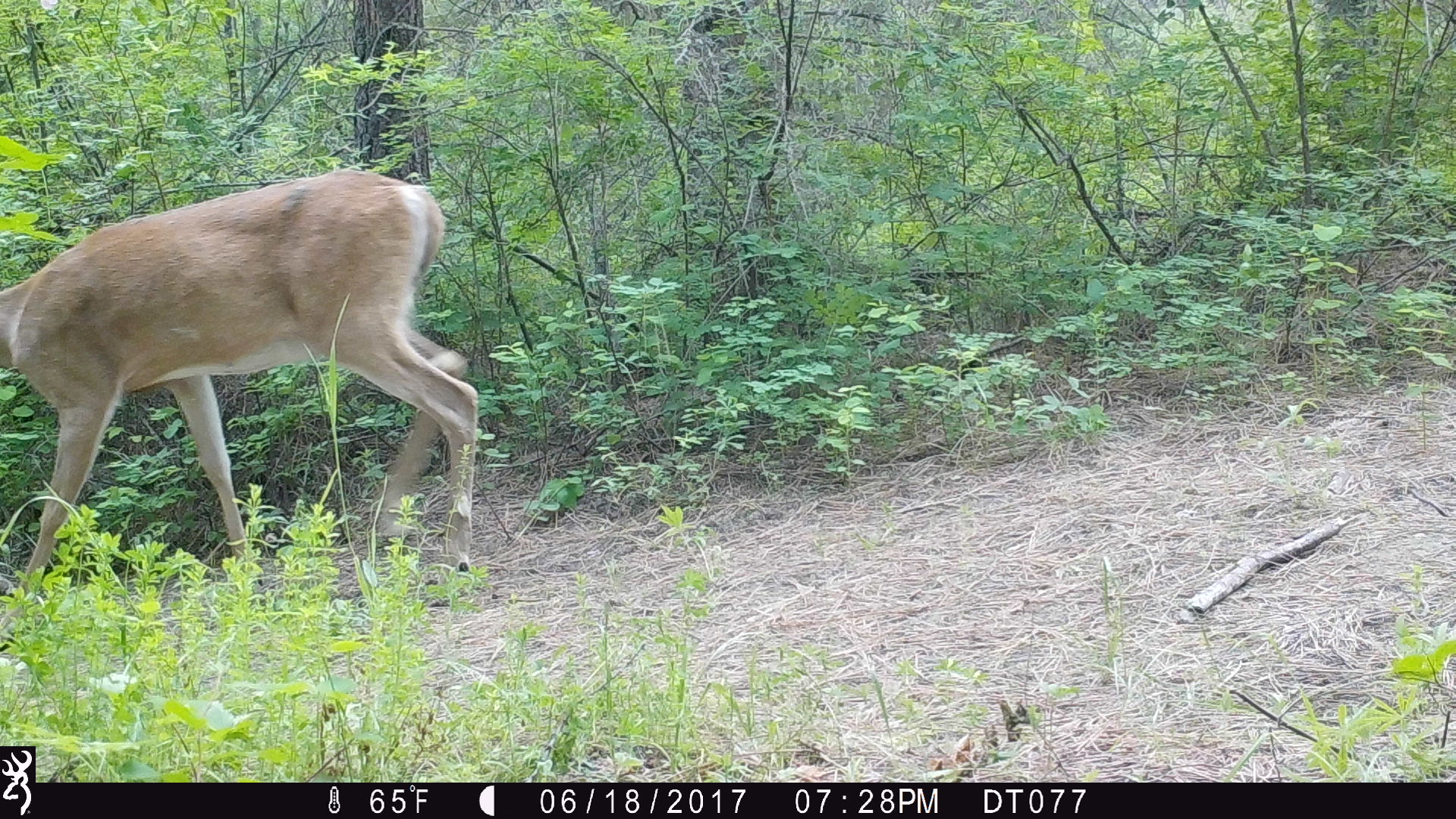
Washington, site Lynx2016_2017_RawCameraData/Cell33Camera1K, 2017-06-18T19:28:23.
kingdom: Animalia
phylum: Chordata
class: Mammalia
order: Artiodactyla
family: Cervidae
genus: Odocoileus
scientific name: Odocoileus virginianus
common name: white-tailed deer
Odocoileus virginianus (white-tailed deer). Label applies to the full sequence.